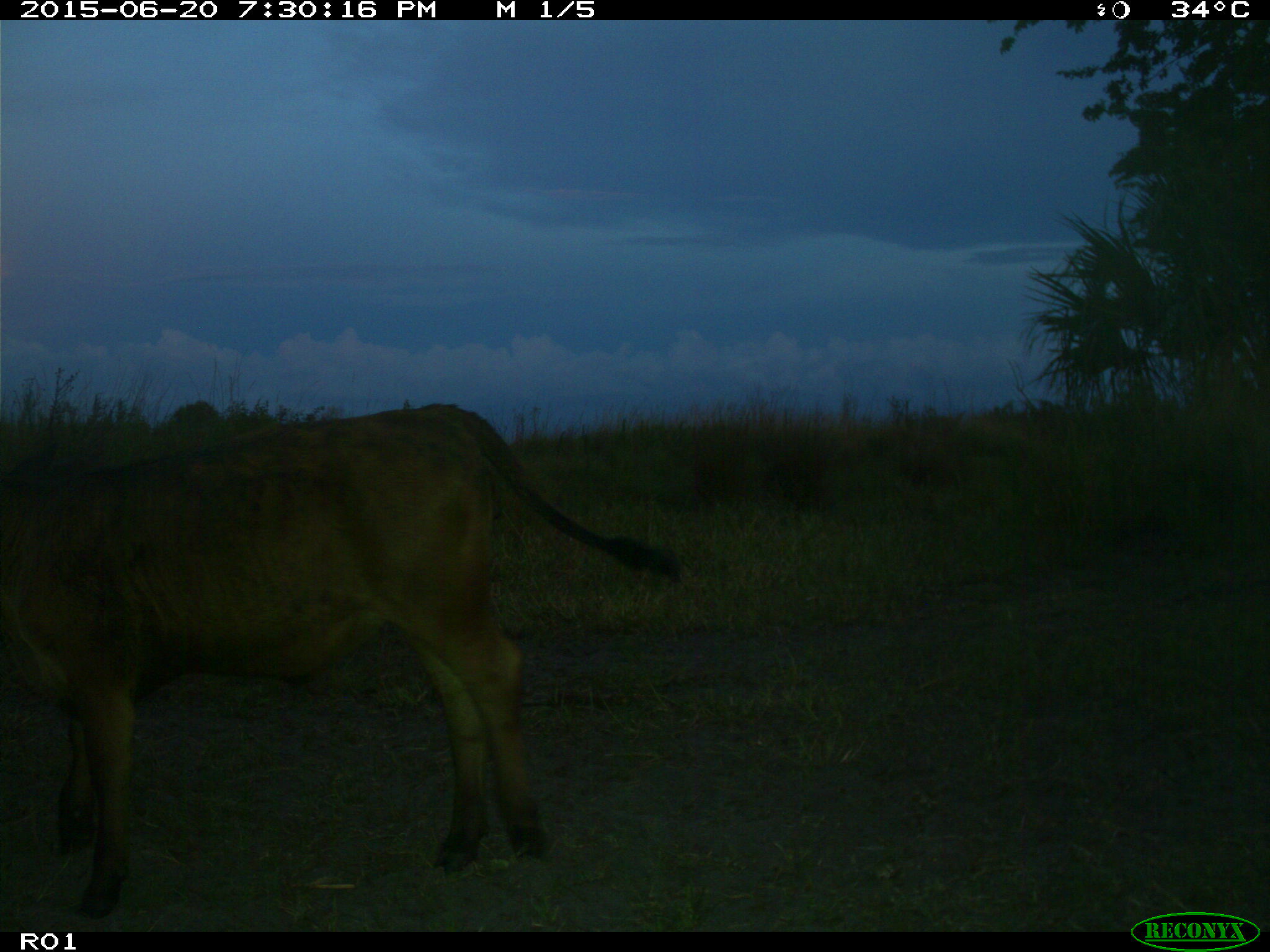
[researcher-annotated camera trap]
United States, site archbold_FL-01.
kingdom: Animalia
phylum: Chordata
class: Mammalia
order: Artiodactyla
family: Bovidae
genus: Bos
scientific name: Bos taurus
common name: domestic cow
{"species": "Bos taurus (domestic cow)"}